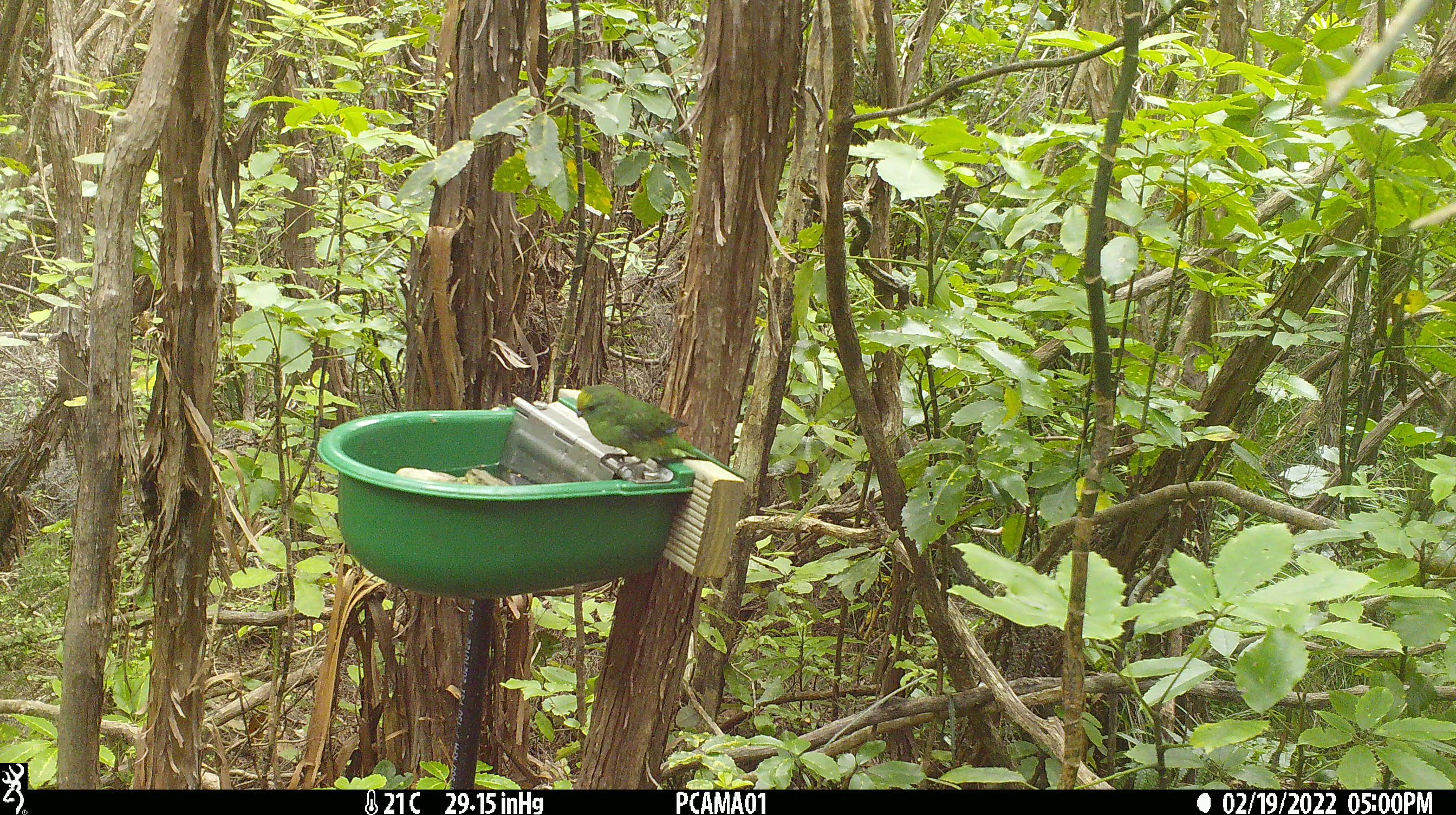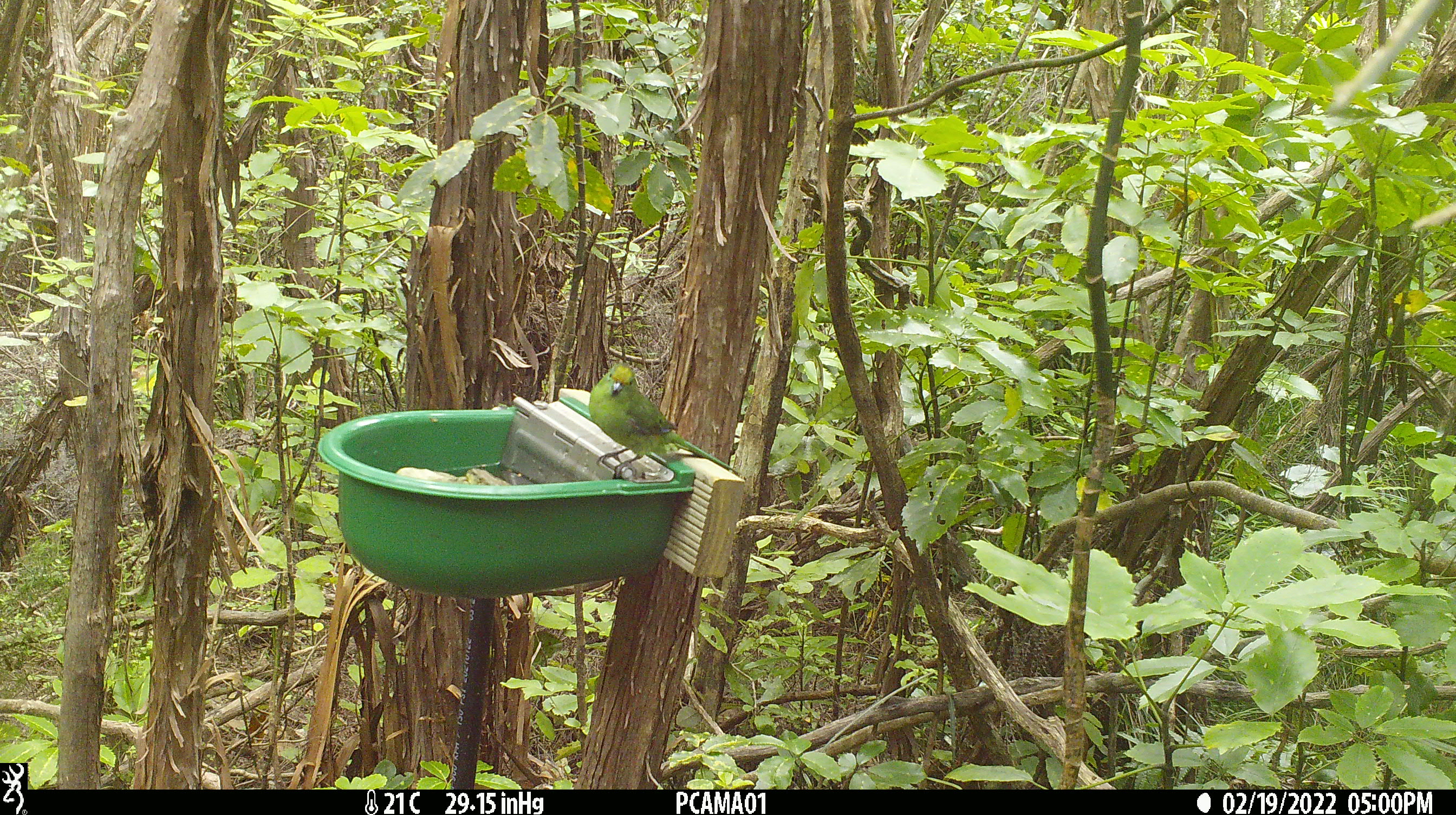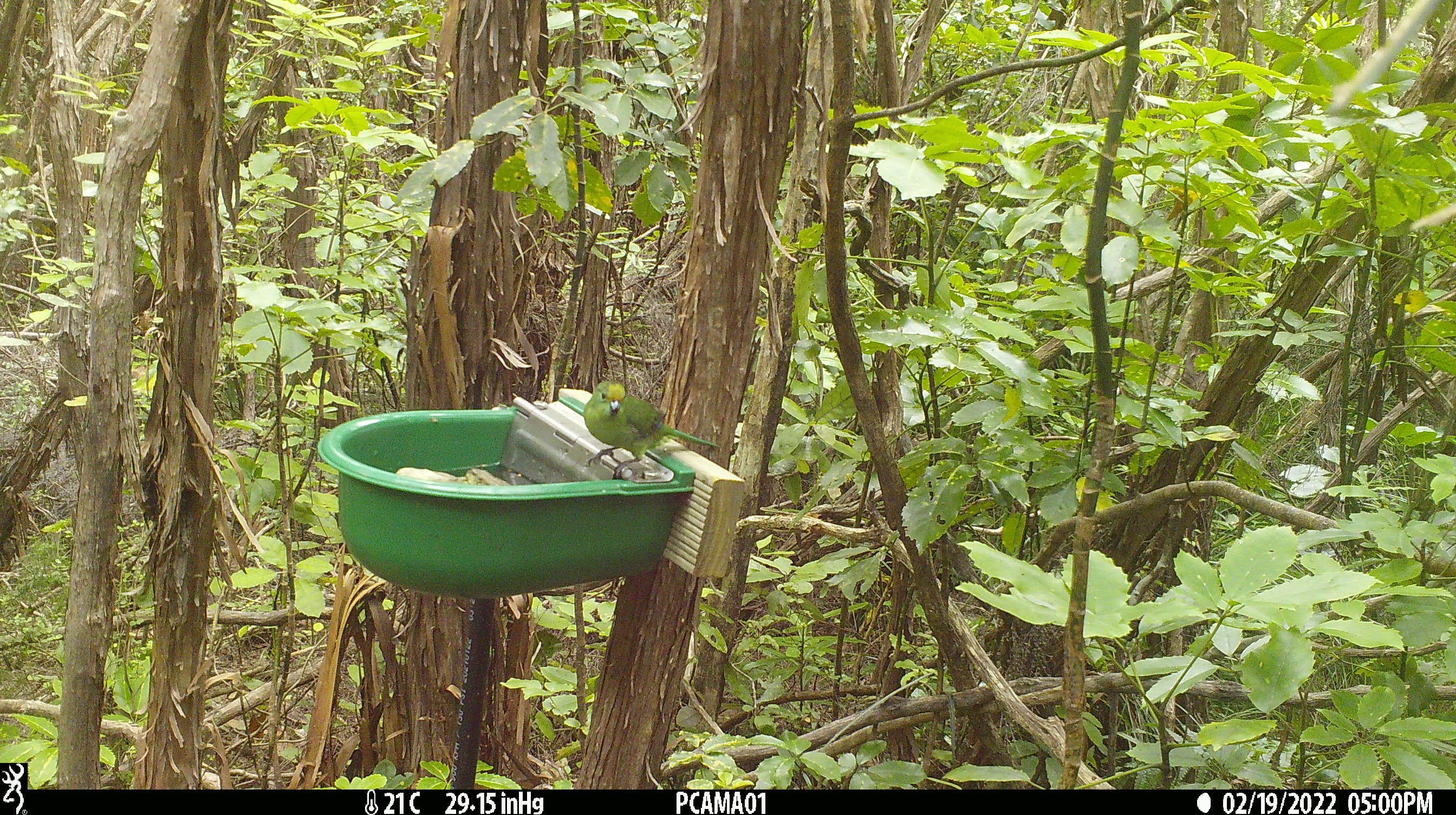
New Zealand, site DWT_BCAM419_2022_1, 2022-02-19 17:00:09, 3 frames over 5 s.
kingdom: Animalia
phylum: Chordata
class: Aves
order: Psittaciformes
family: Psittaculidae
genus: Cyanoramphus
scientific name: Cyanoramphus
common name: parakeet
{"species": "parakeet (Cyanoramphus)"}